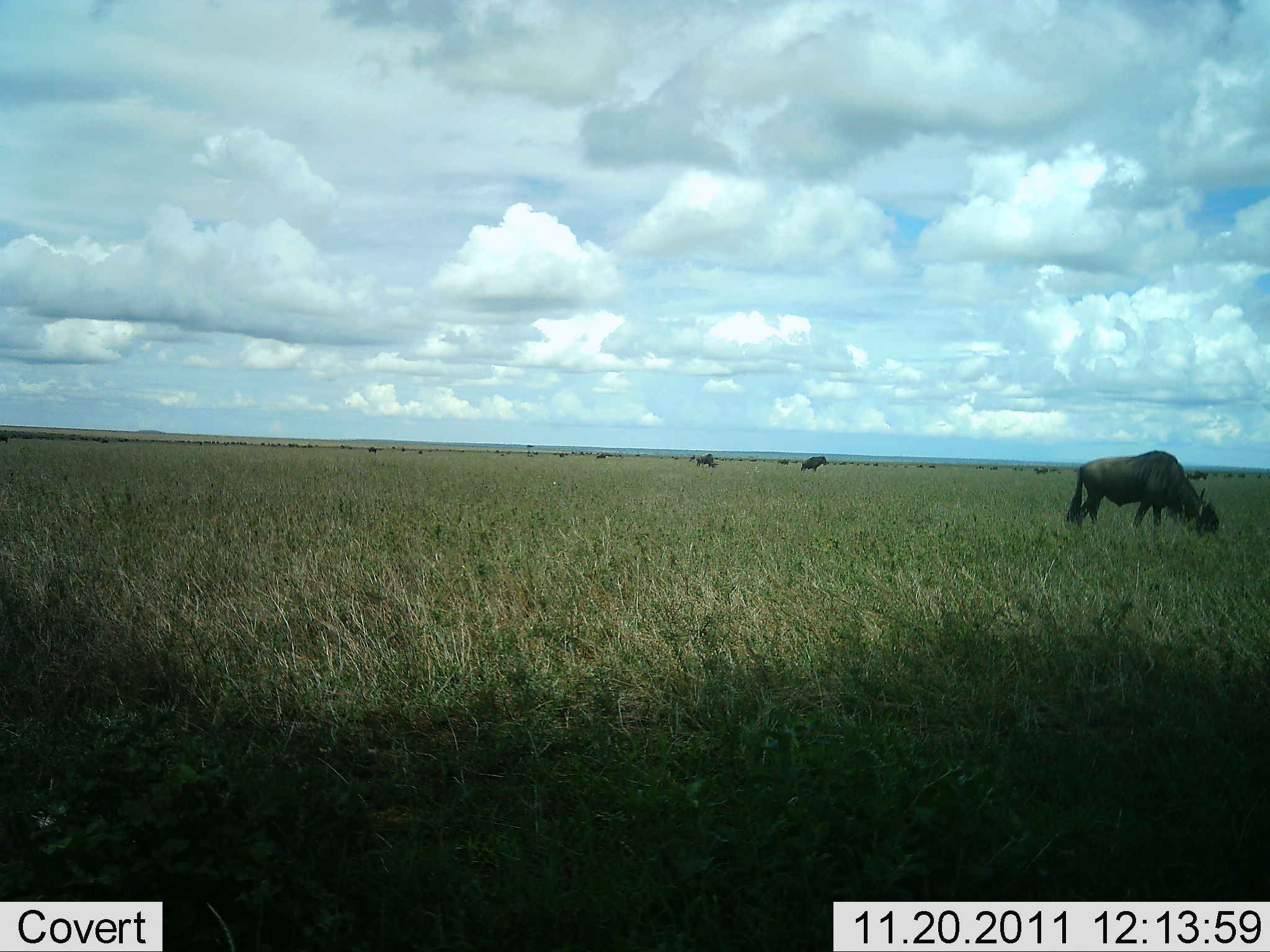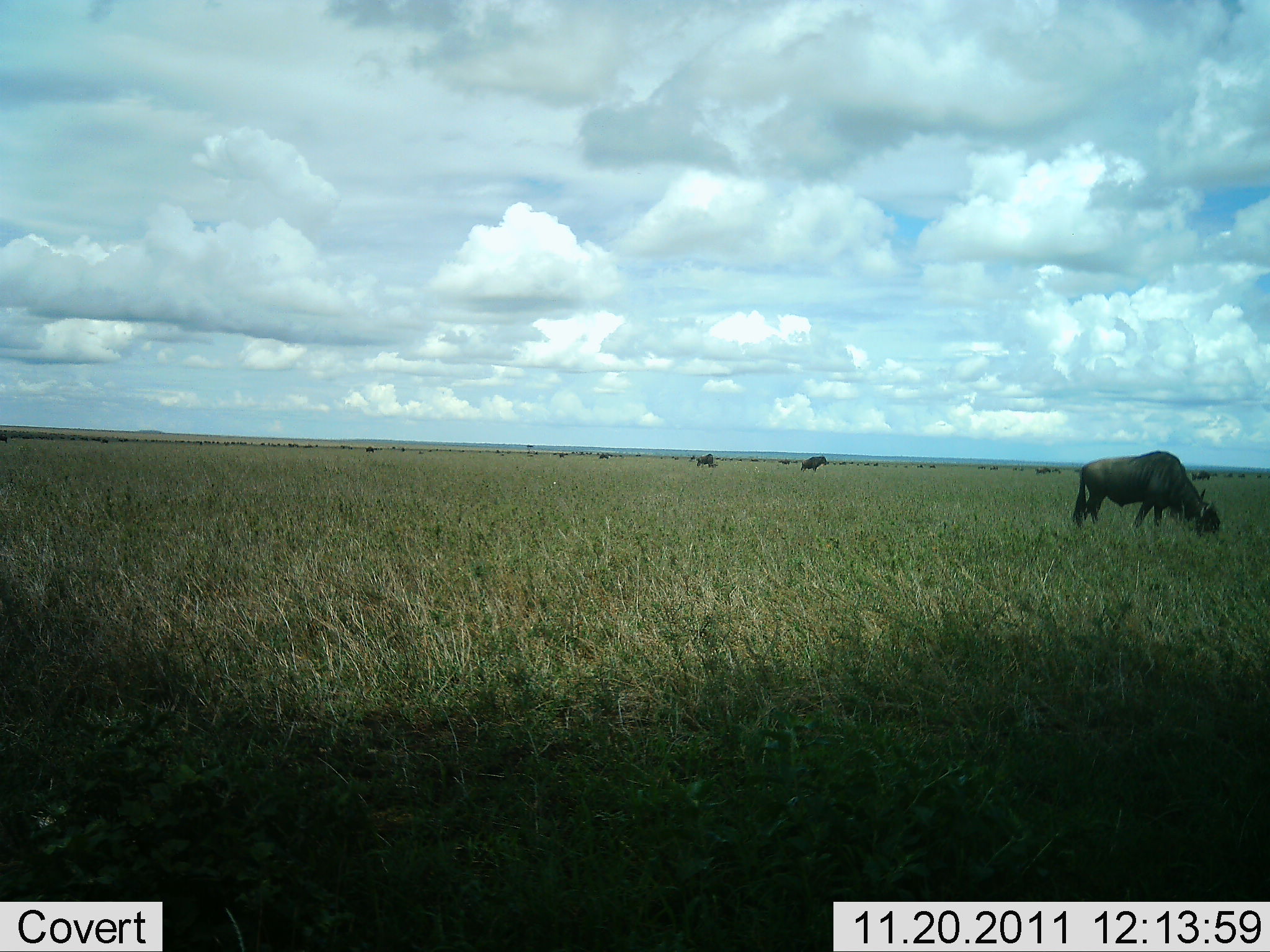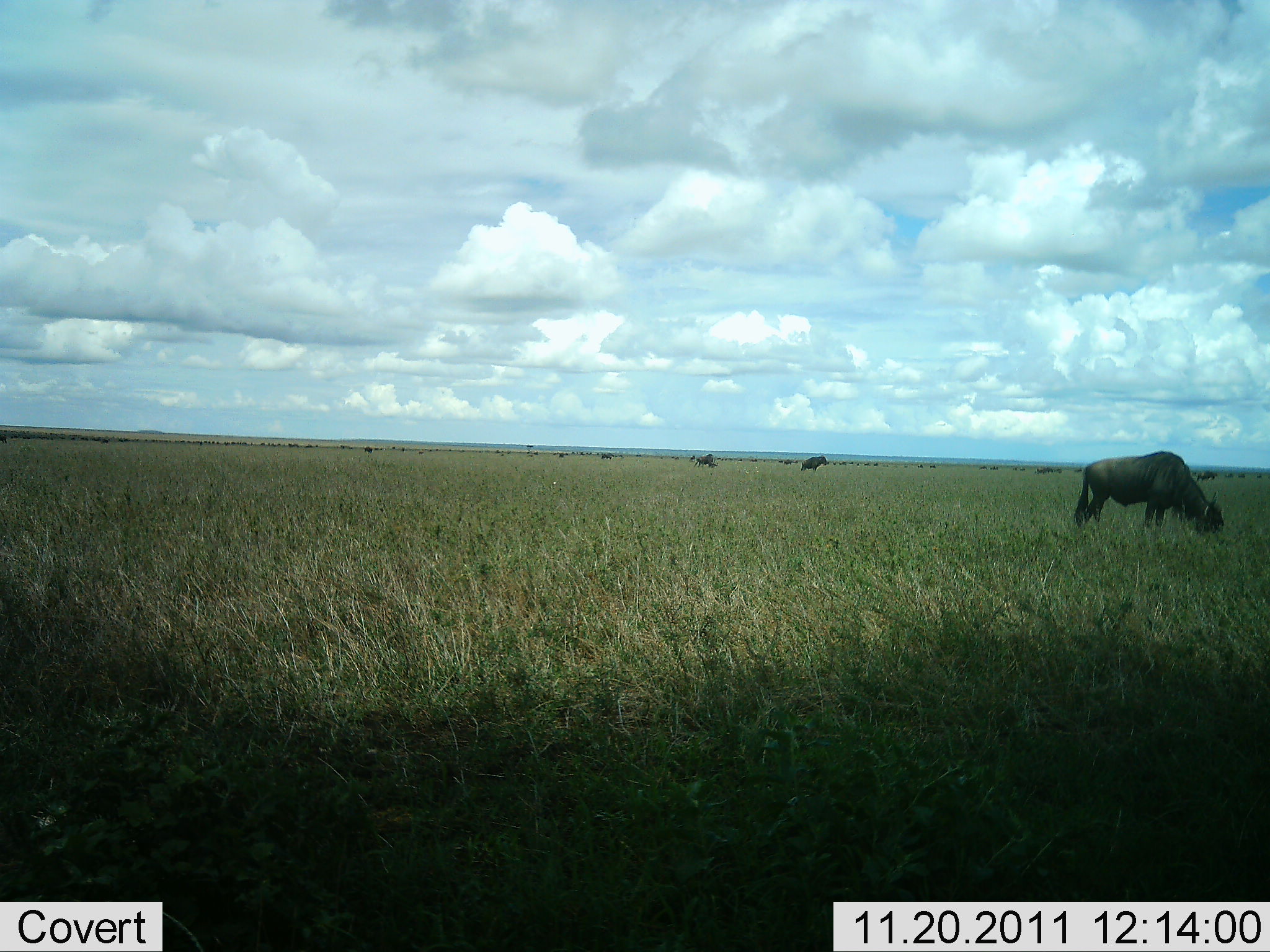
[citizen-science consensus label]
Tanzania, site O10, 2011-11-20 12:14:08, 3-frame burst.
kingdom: Animalia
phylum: Chordata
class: Mammalia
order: Artiodactyla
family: Bovidae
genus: Connochaetes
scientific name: Connochaetes taurinus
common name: blue wildebeest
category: wildebeest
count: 11-50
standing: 20%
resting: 0%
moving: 33%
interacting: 0%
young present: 0%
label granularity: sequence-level